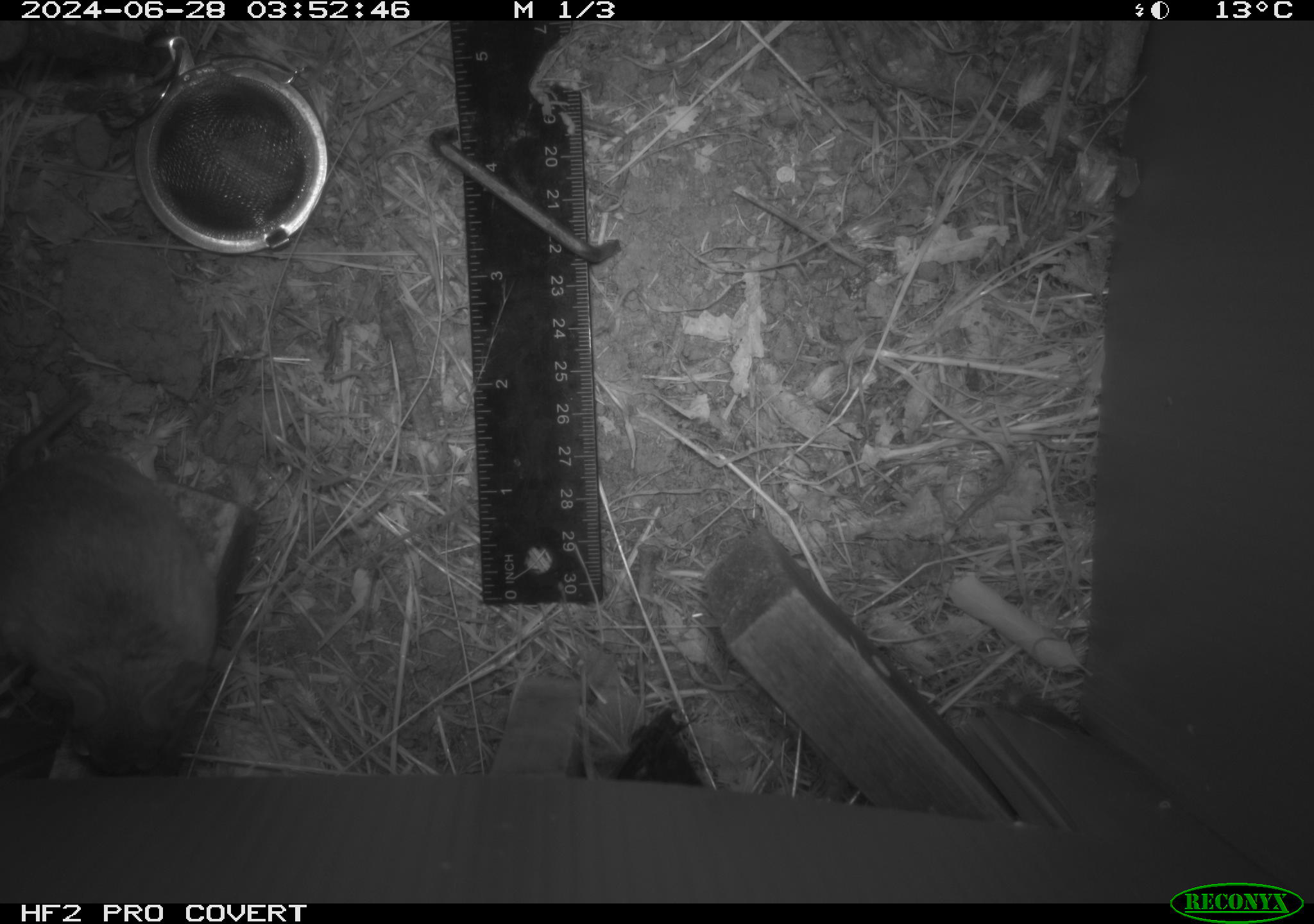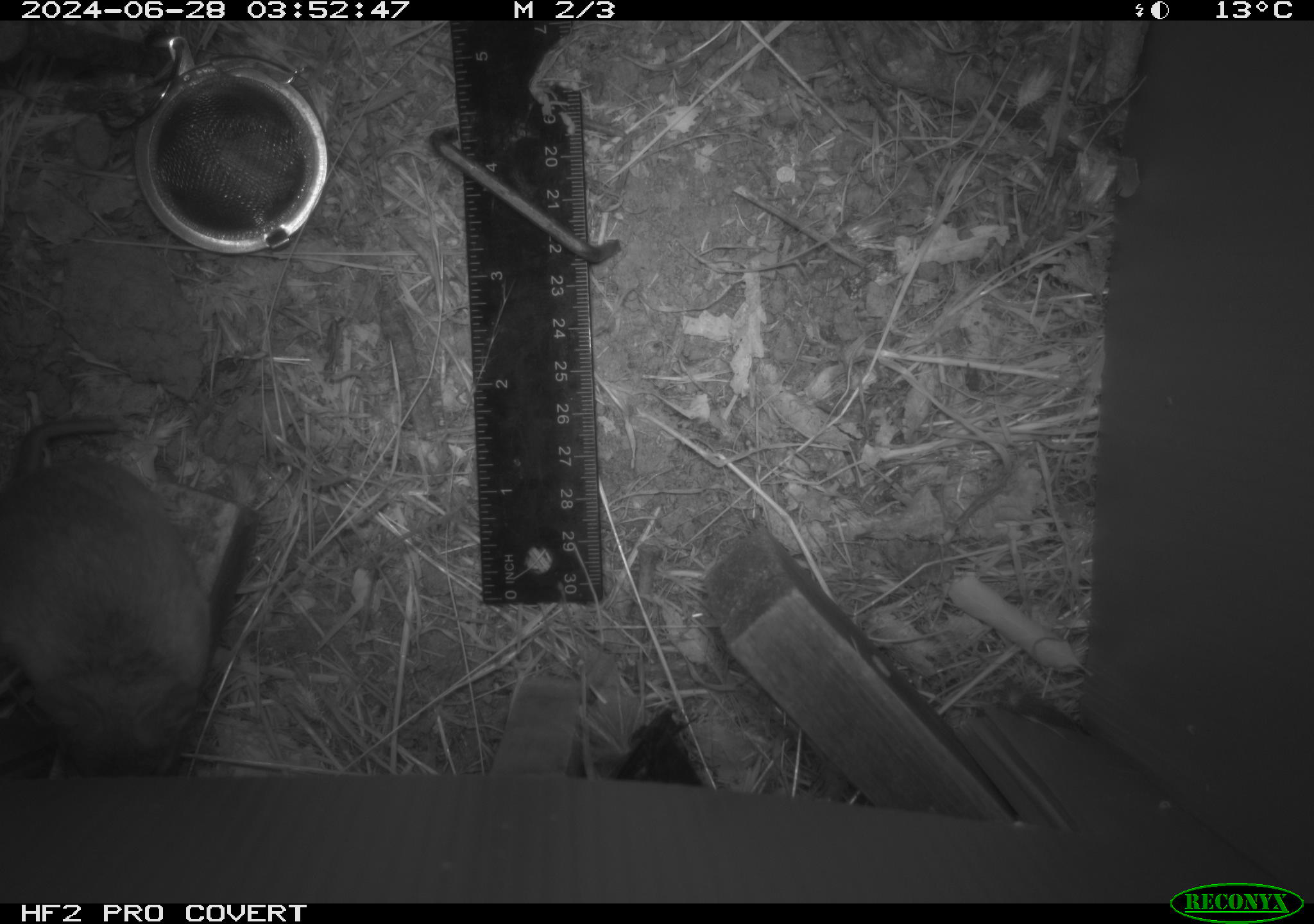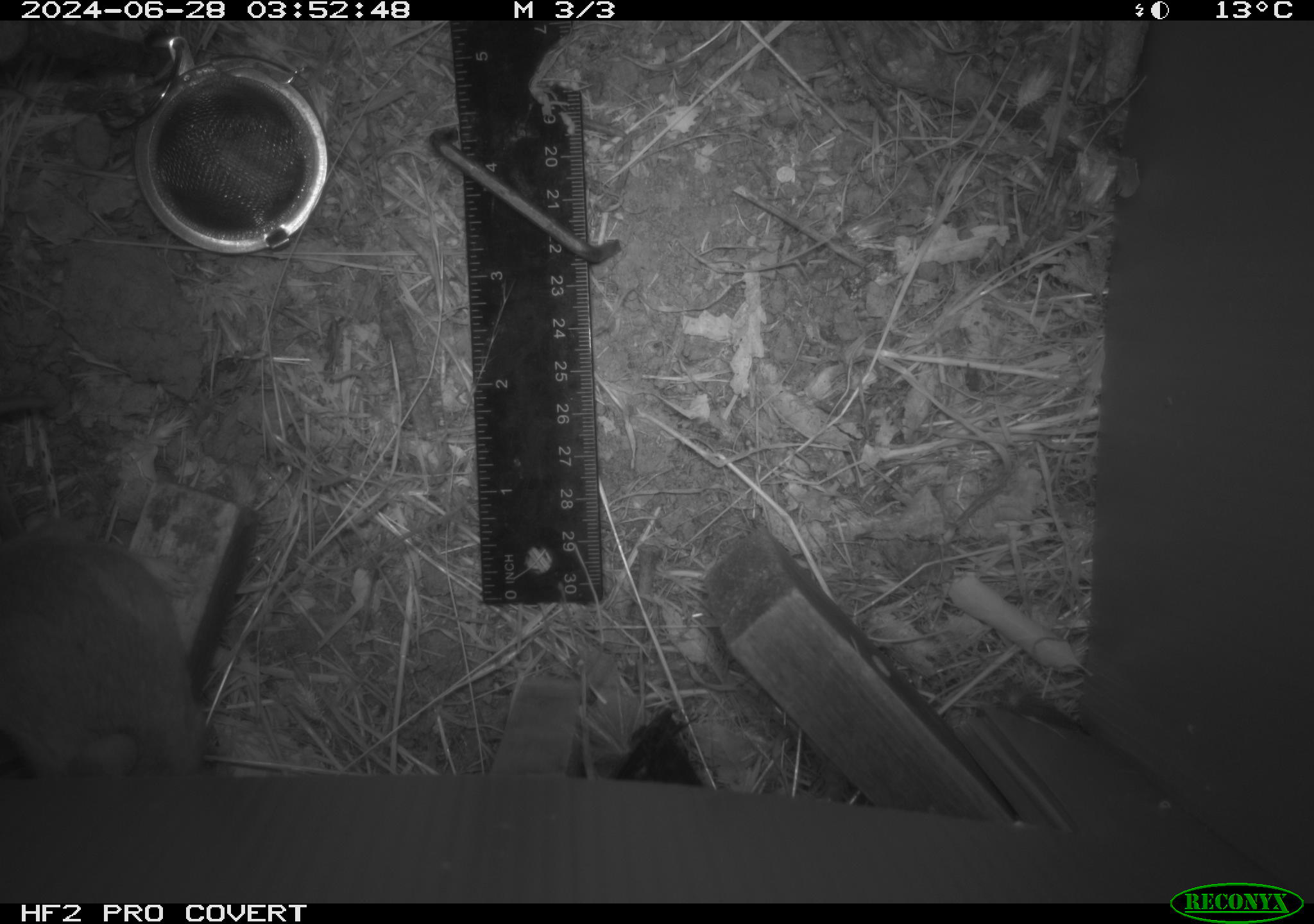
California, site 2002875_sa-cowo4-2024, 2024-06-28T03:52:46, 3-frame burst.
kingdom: Animalia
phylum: Chordata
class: Mammalia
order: Rodentia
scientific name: Rodentia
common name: rodent